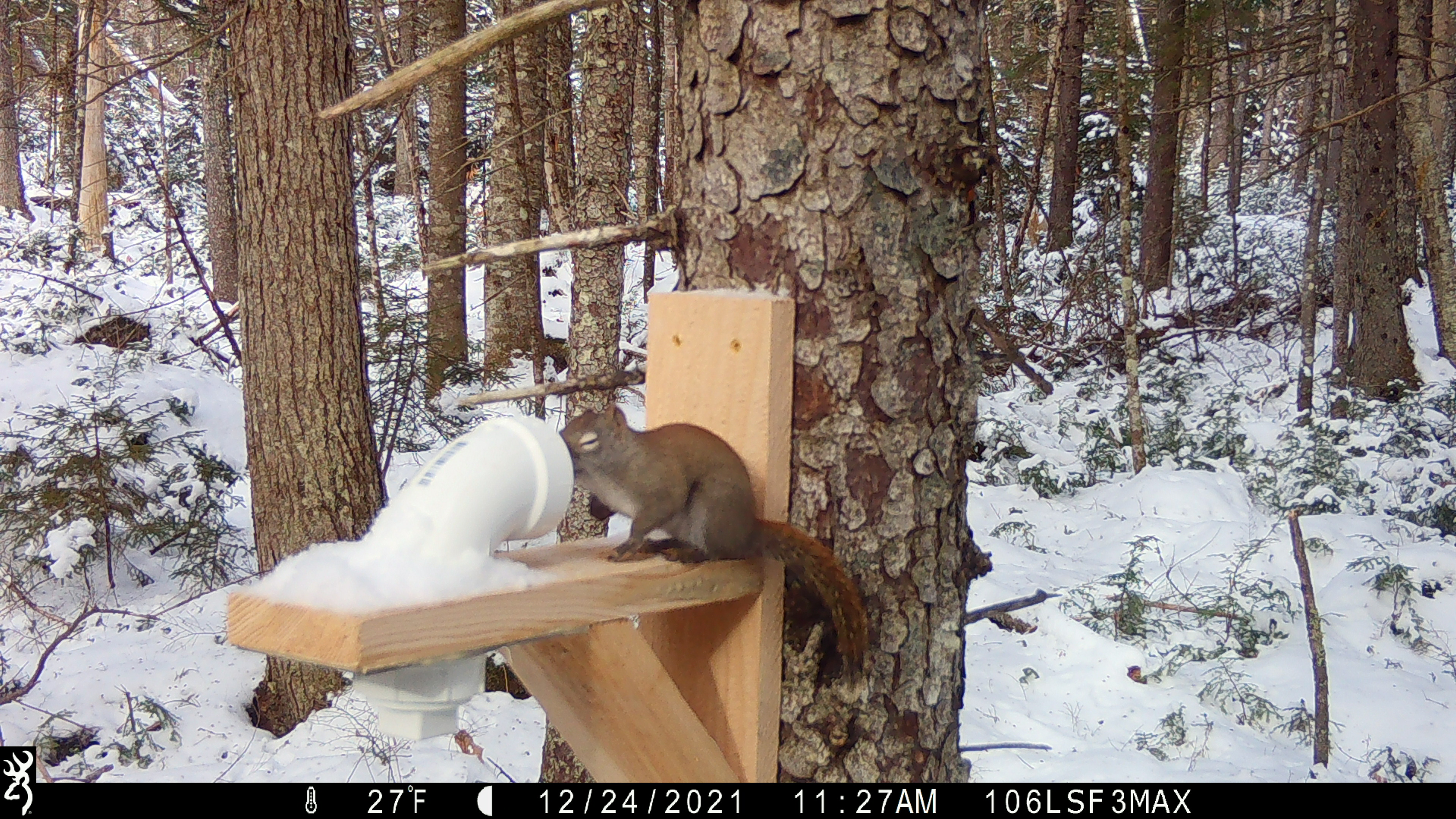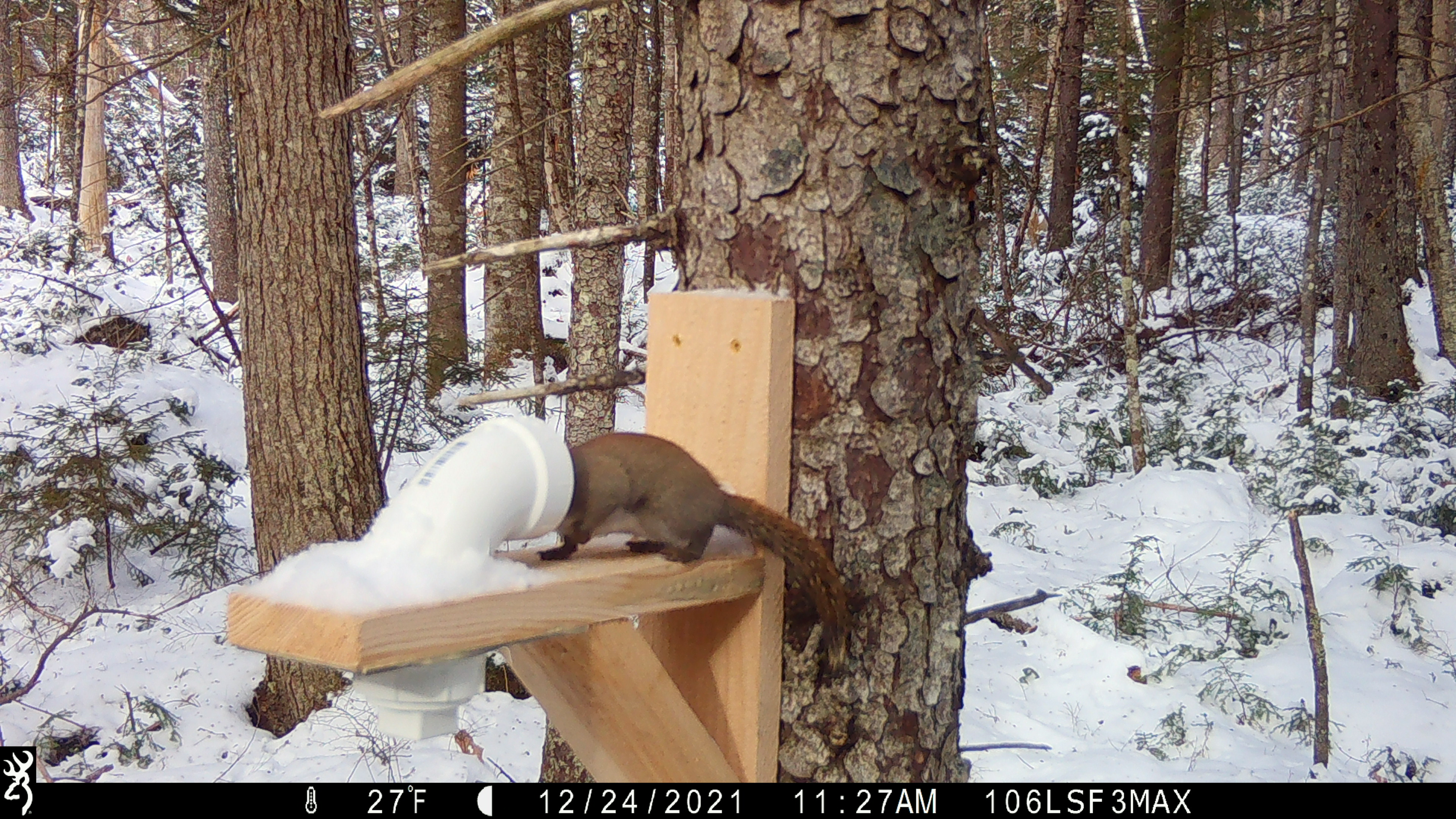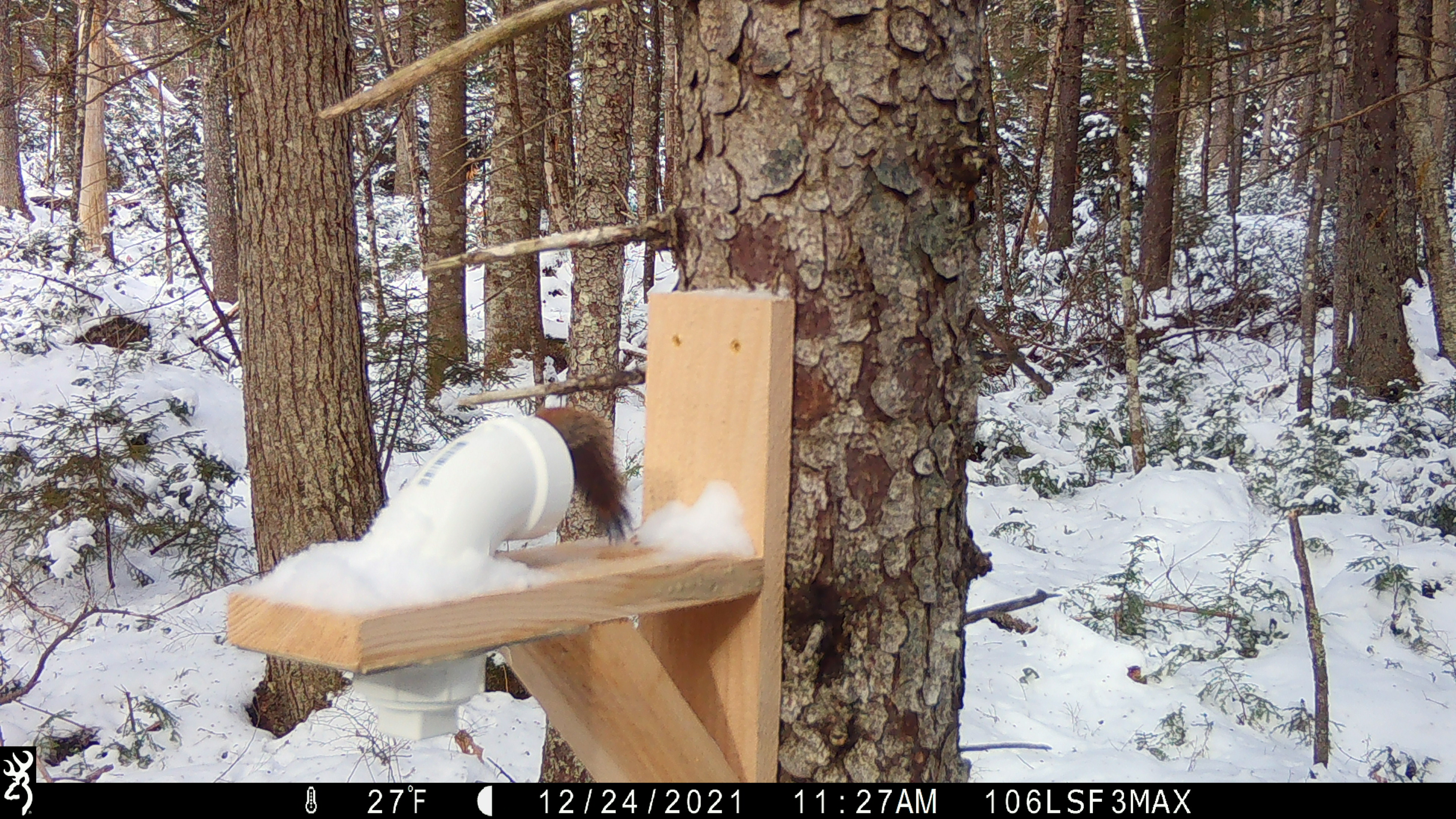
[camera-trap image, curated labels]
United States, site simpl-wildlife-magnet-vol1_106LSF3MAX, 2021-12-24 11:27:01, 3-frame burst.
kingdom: Animalia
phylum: Chordata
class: Mammalia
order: Rodentia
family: Sciuridae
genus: Tamiasciurus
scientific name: Tamiasciurus hudsonicus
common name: red squirrel